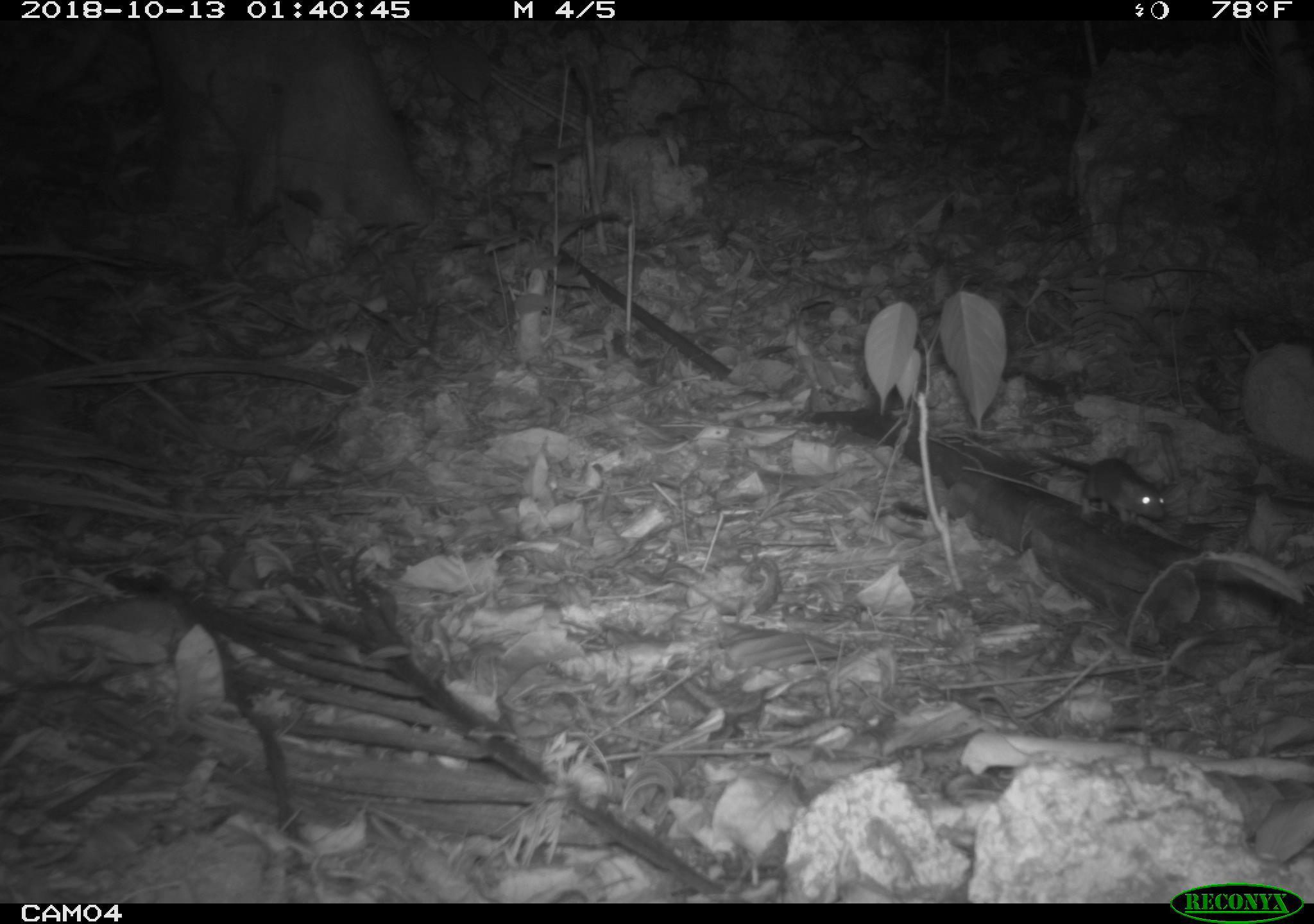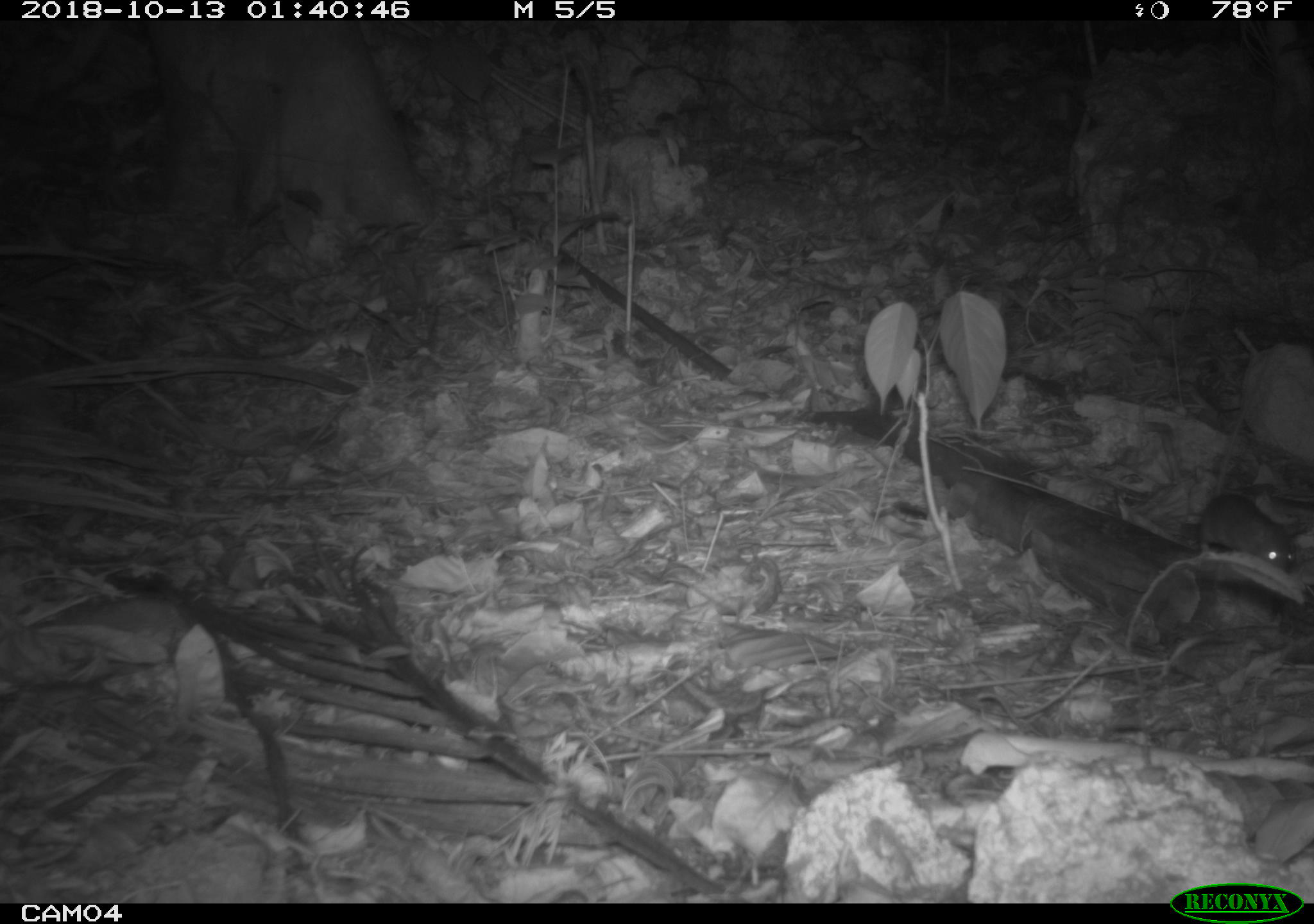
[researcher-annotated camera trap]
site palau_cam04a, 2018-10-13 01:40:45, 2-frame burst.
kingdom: Animalia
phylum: Chordata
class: Mammalia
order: Rodentia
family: Muridae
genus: Rattus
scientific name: Rattus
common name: rat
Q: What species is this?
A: Rat (Rattus).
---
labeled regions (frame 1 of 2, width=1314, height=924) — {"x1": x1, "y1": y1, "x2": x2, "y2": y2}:
rat: {"x1": 987, "y1": 438, "x2": 1168, "y2": 530}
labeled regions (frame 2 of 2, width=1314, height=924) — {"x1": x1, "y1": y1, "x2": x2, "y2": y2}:
rat: {"x1": 1177, "y1": 424, "x2": 1308, "y2": 590}